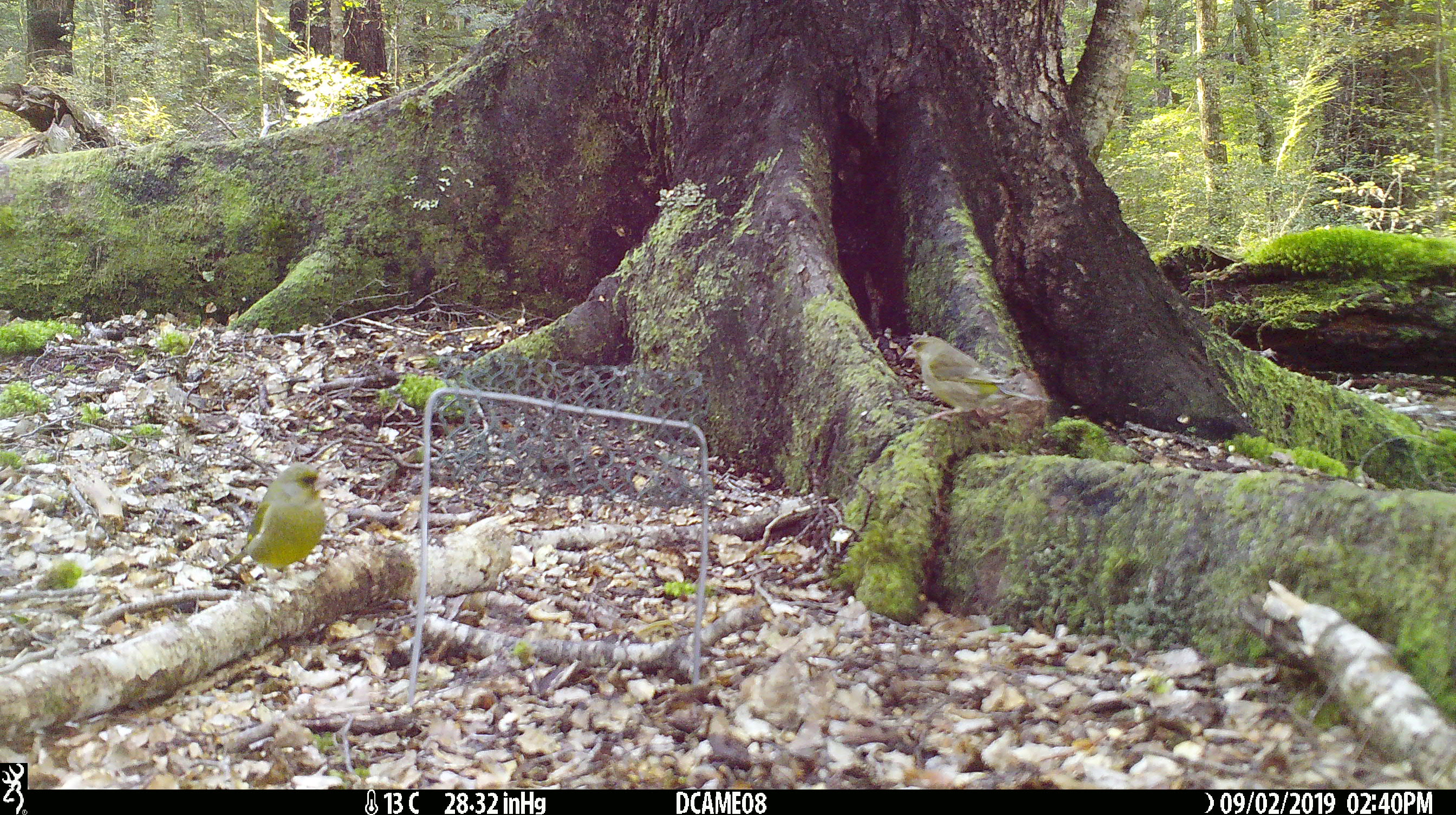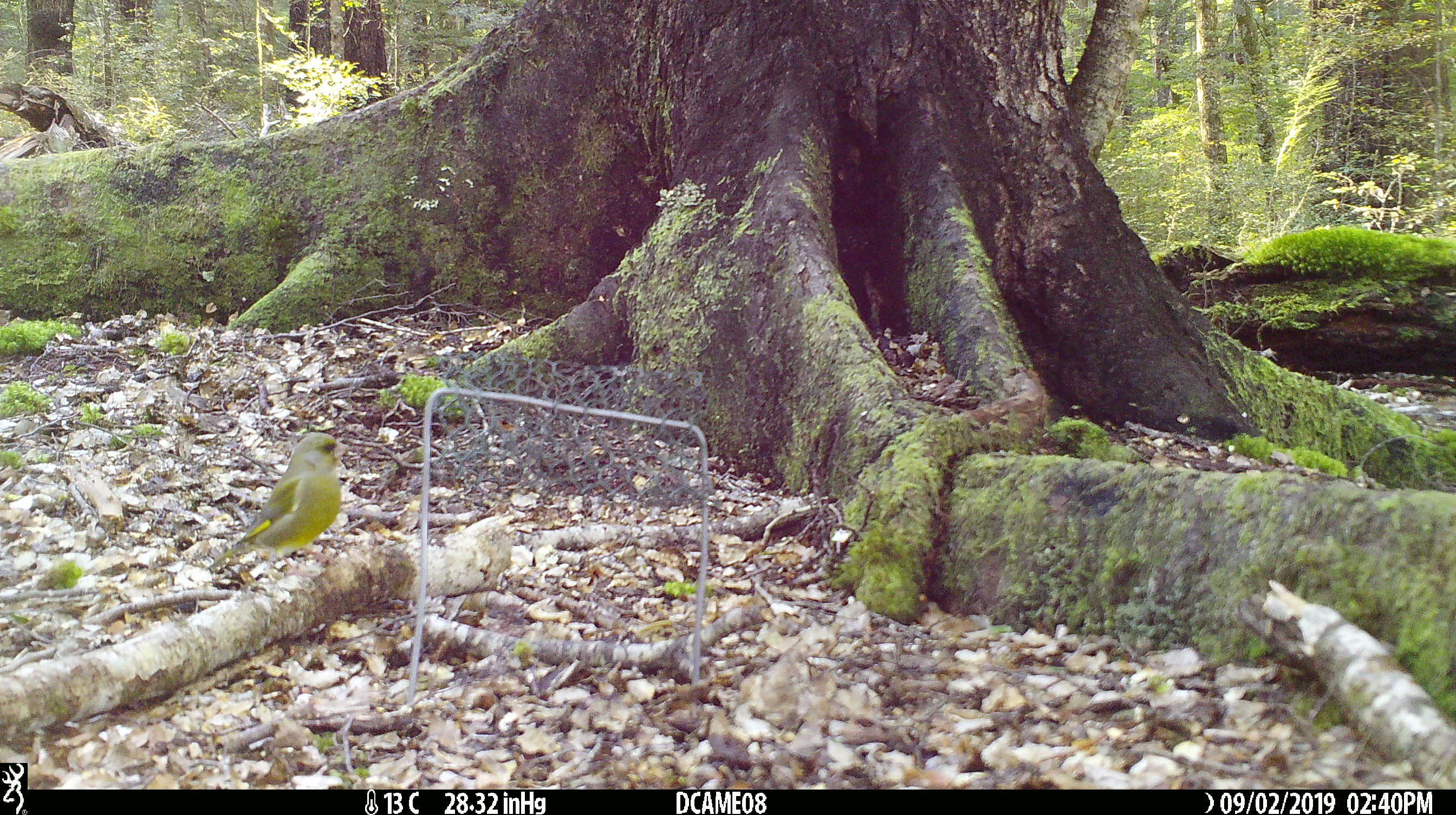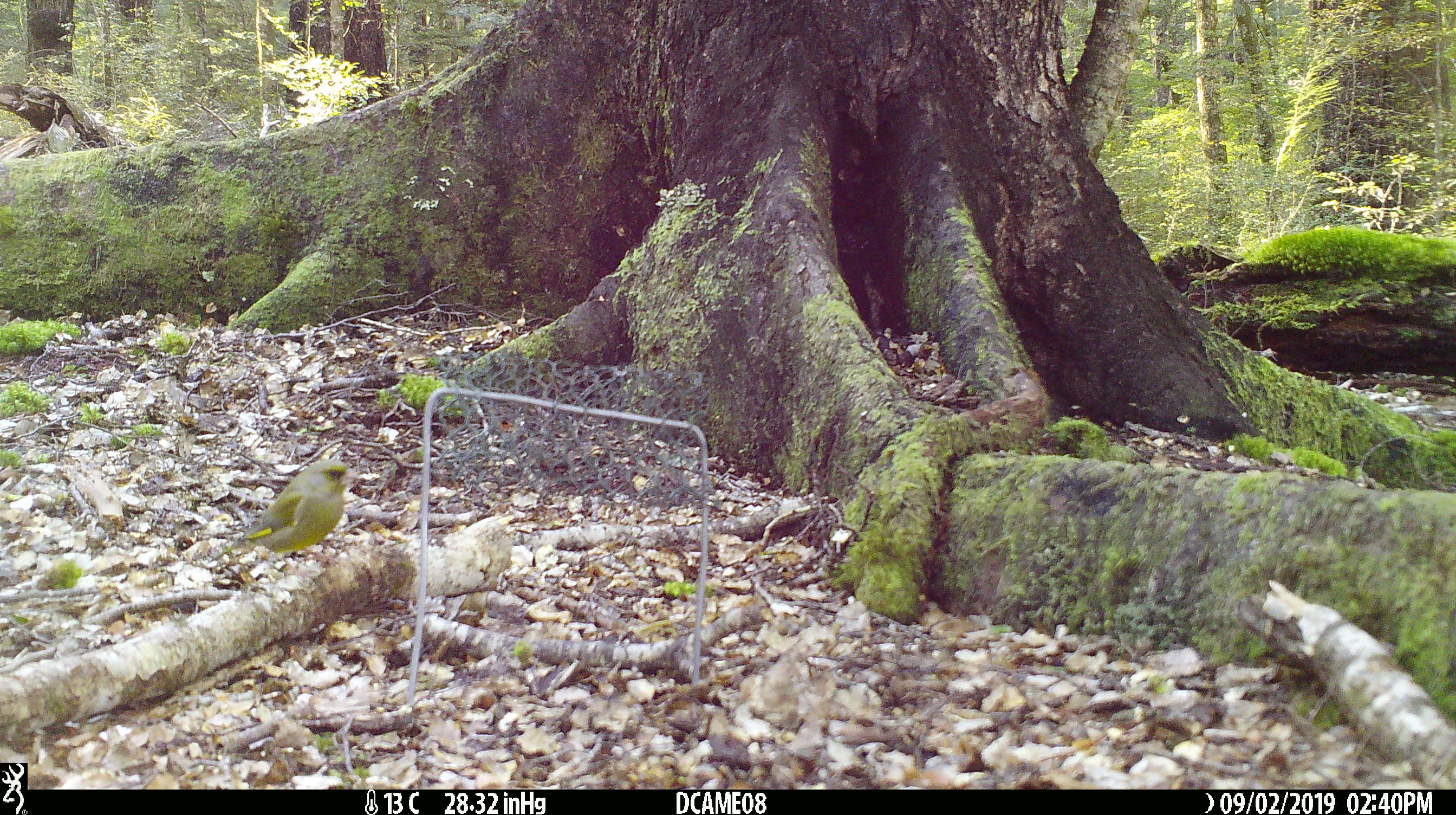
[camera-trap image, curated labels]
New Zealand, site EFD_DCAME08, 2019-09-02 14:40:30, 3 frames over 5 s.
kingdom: Animalia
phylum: Chordata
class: Aves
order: Passeriformes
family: Fringillidae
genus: Chloris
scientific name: Chloris chloris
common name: greenfinch